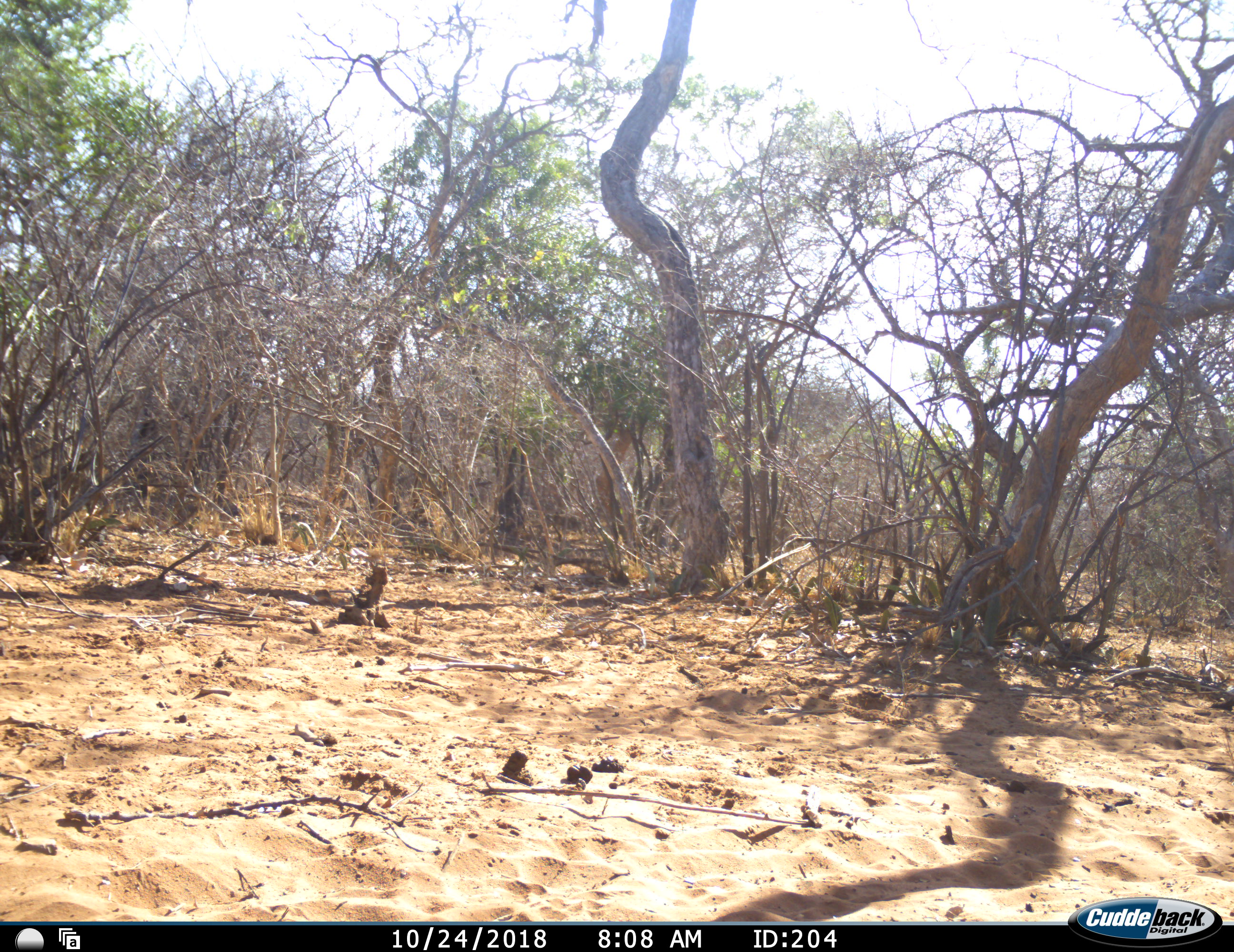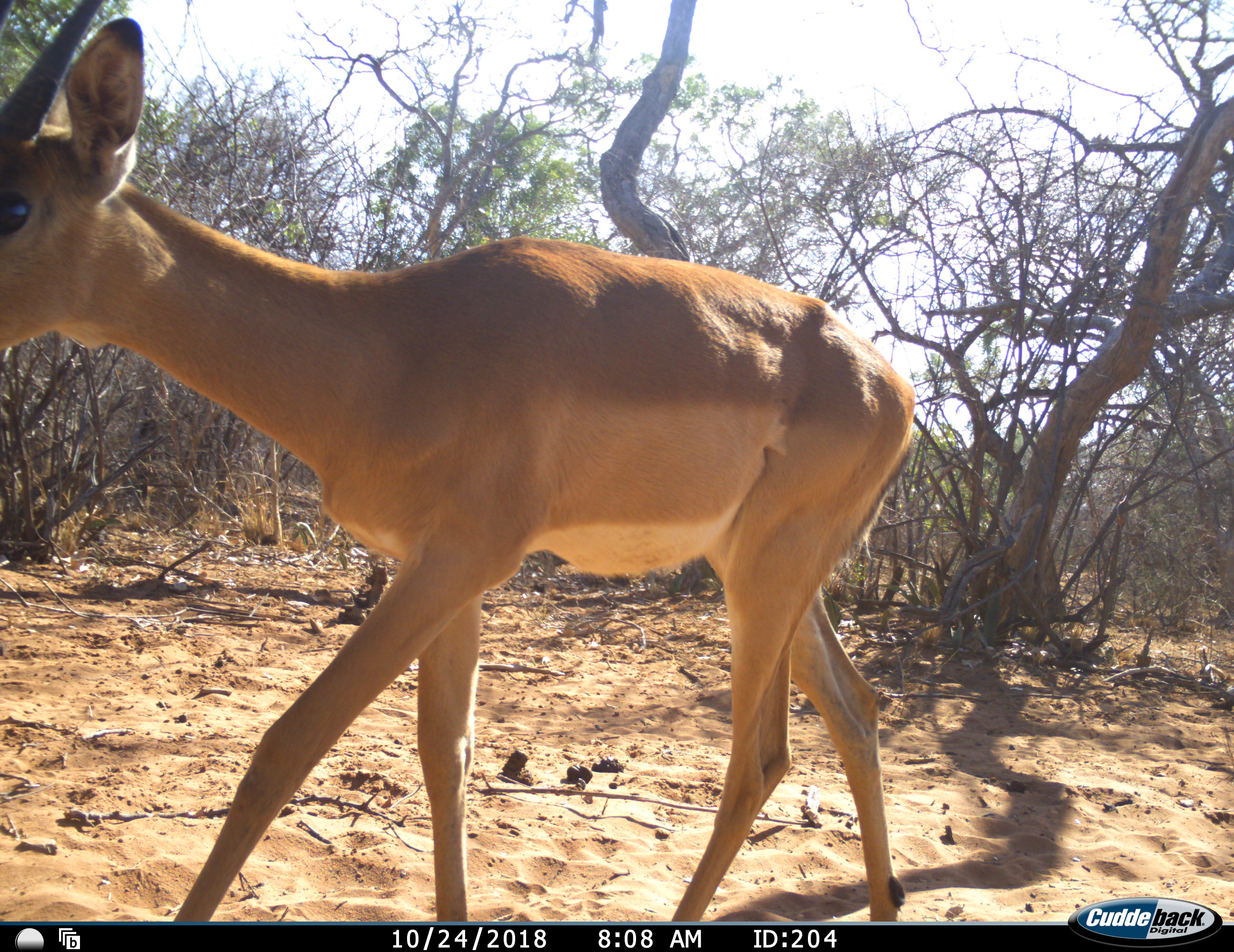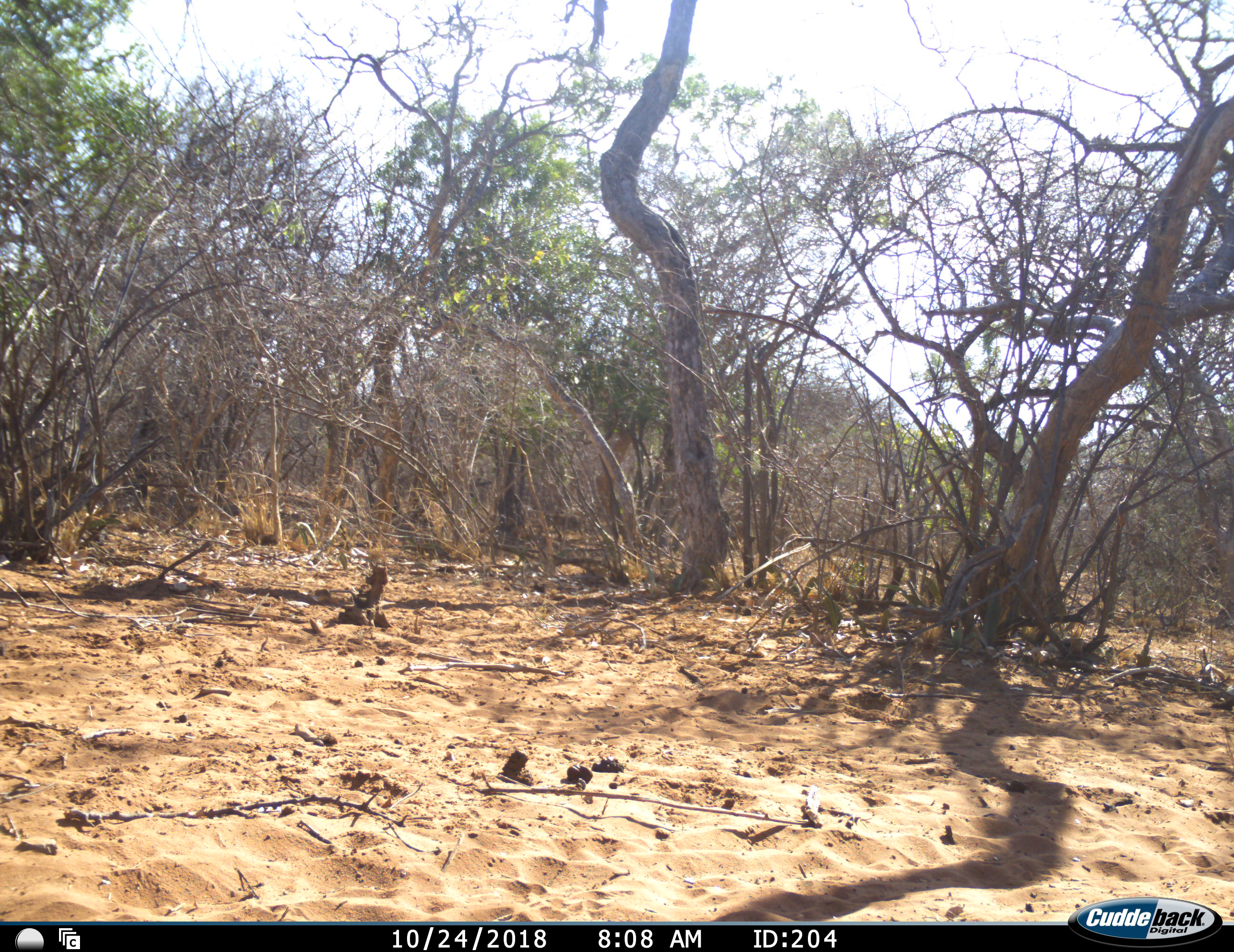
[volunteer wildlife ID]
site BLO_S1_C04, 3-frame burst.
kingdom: Animalia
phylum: Chordata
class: Mammalia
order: Artiodactyla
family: Bovidae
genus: Aepyceros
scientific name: Aepyceros melampus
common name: impala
Impala (Aepyceros melampus), count 1. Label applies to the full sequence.